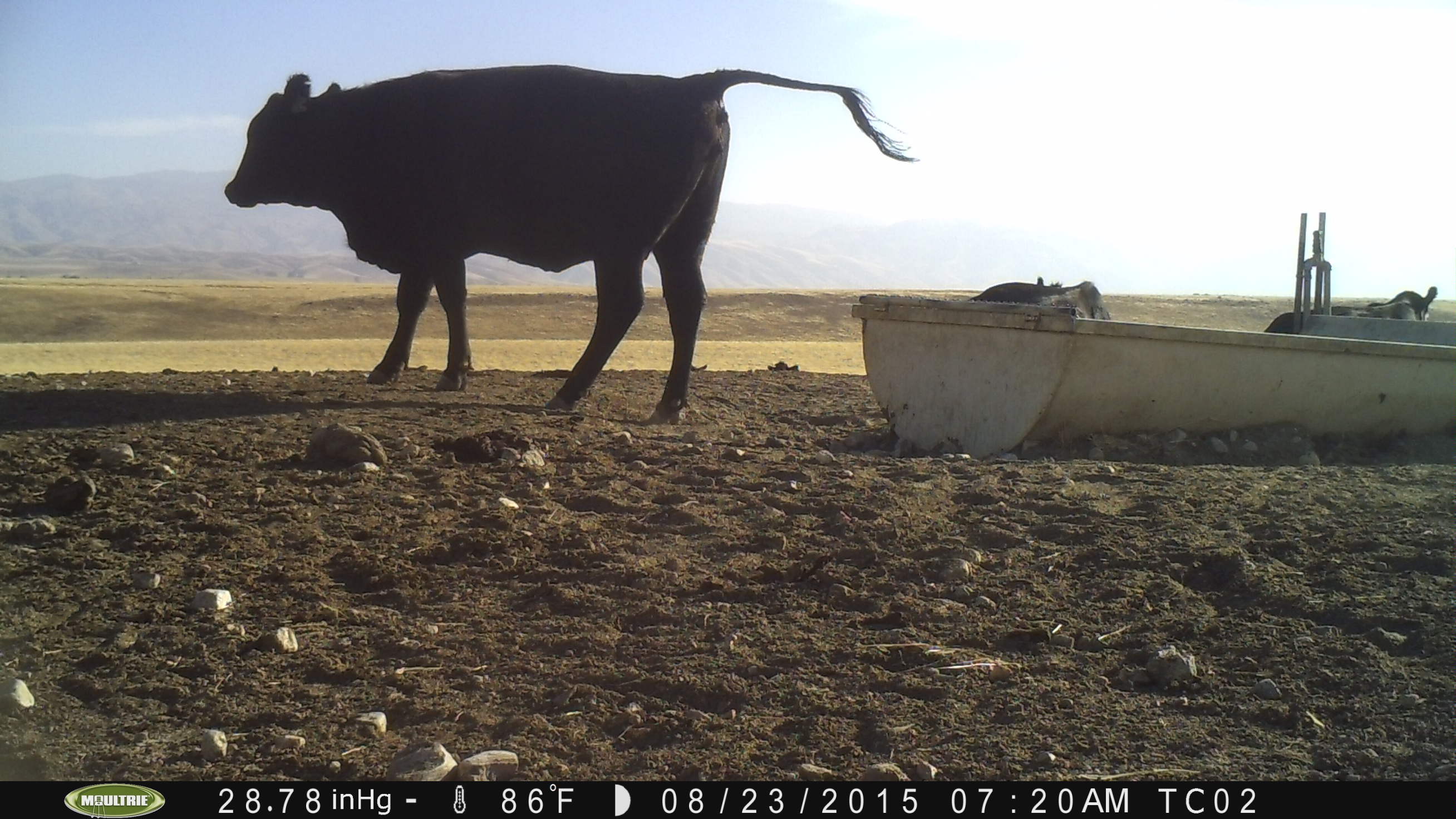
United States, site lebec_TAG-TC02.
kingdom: Animalia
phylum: Chordata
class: Mammalia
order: Artiodactyla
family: Bovidae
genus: Bos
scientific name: Bos taurus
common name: domestic cow